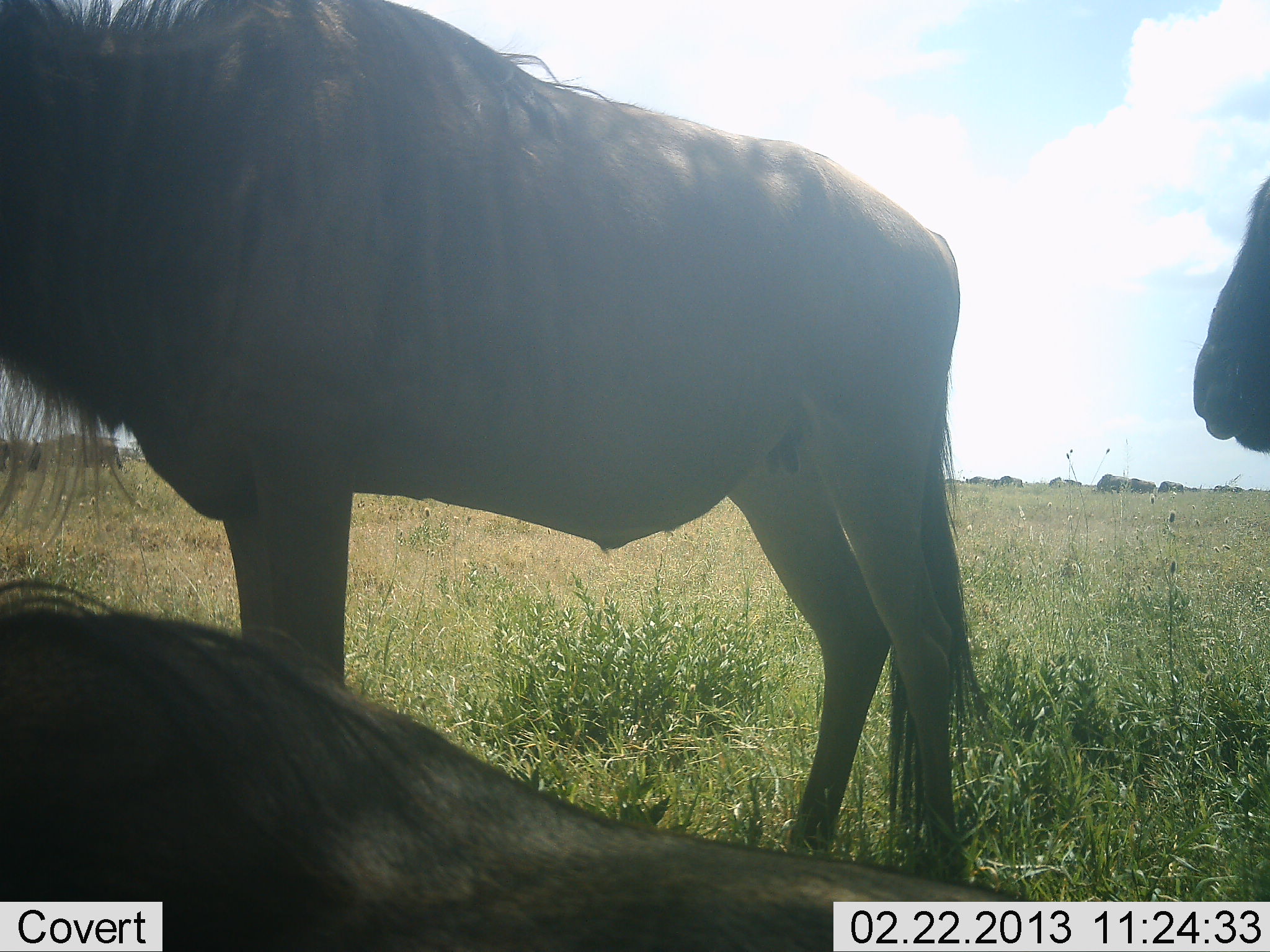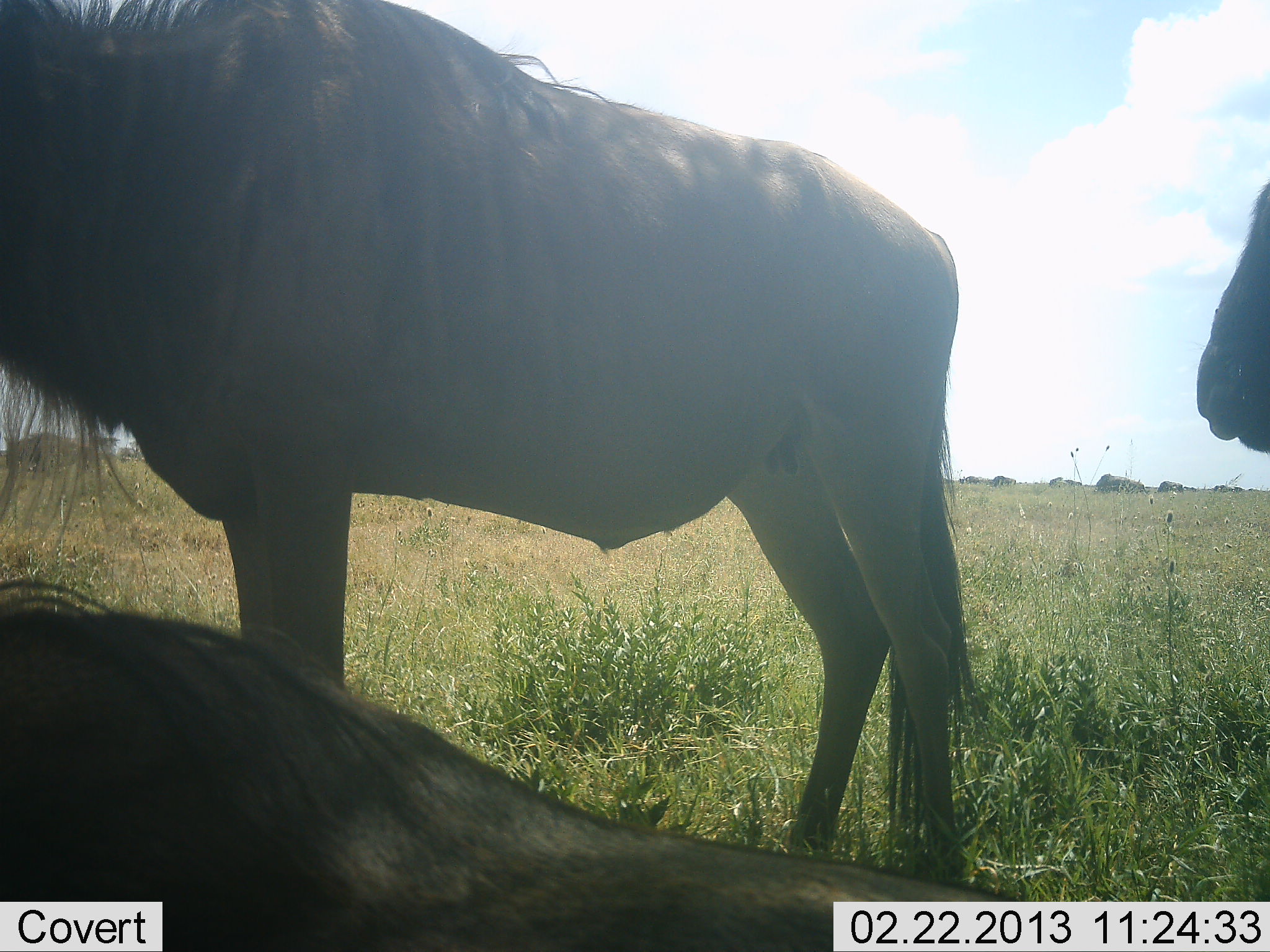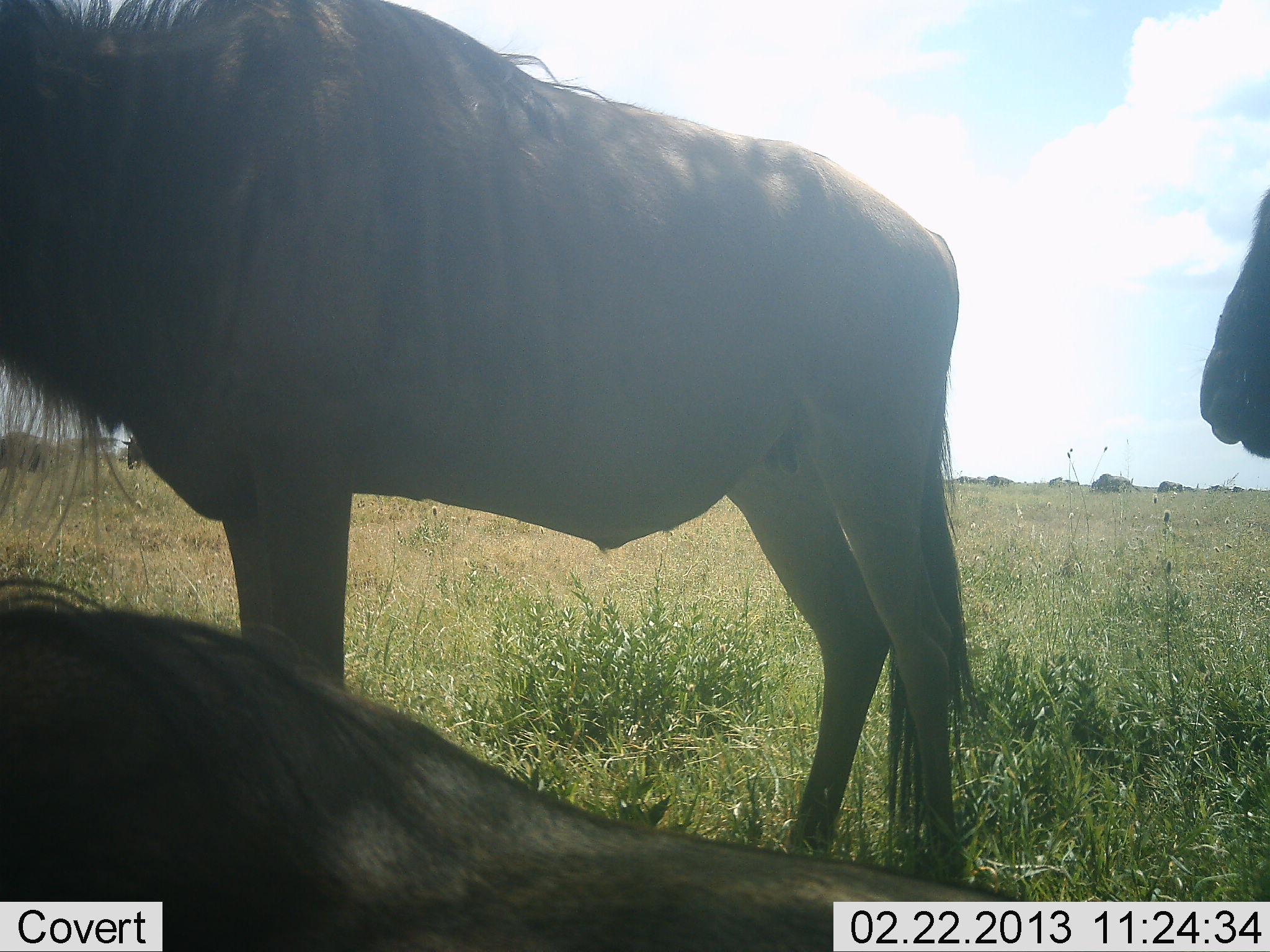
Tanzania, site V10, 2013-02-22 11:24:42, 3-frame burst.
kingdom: Animalia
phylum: Chordata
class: Mammalia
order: Artiodactyla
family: Bovidae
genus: Connochaetes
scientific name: Connochaetes taurinus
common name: blue wildebeest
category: wildebeest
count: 11-50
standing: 86%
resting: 95%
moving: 42%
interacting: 0%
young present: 0%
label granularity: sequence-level